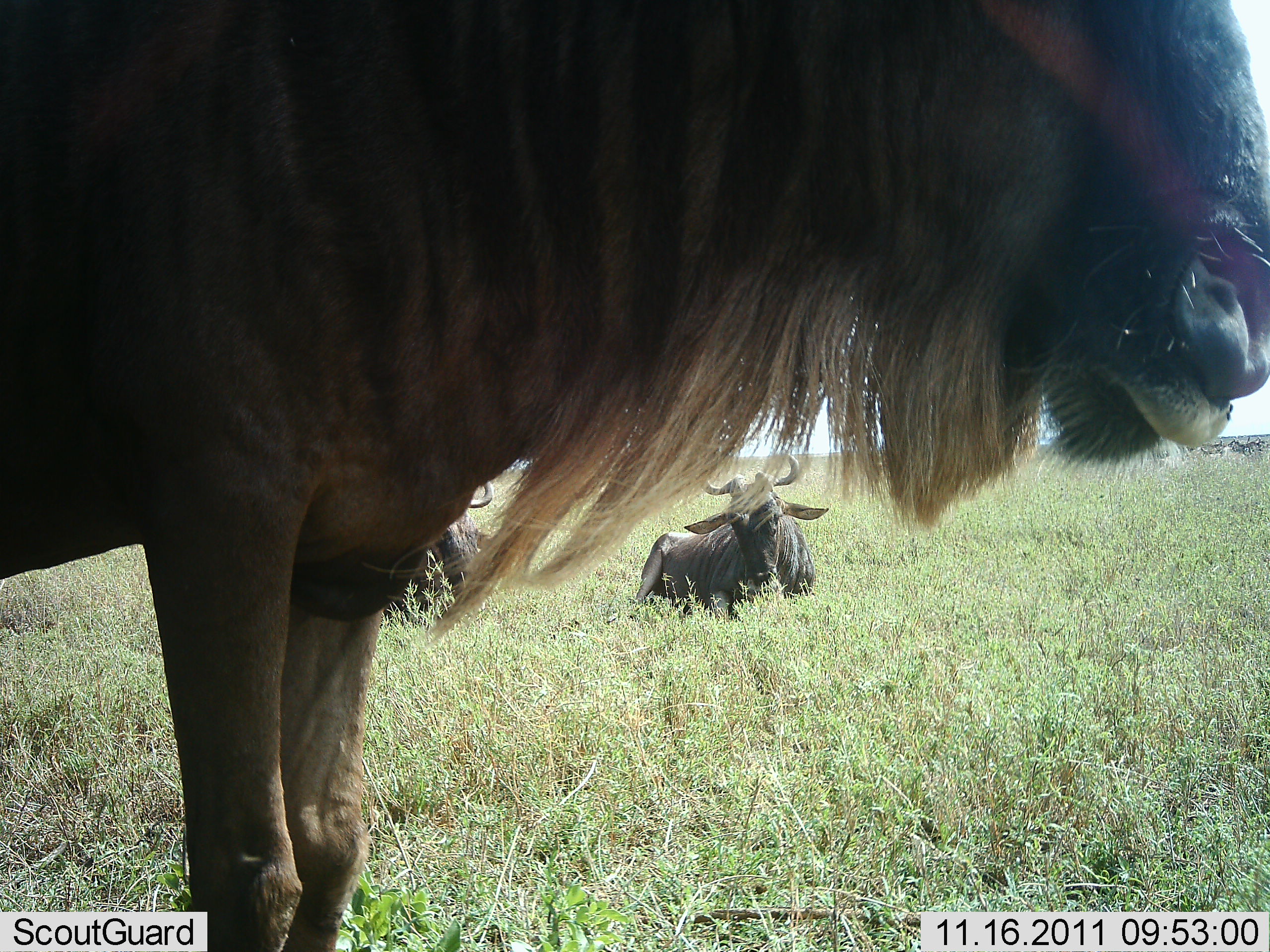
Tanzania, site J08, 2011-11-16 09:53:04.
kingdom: Animalia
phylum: Chordata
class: Mammalia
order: Artiodactyla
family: Bovidae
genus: Connochaetes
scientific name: Connochaetes taurinus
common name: blue wildebeest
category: wildebeest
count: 3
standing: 83%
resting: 83%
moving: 0%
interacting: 0%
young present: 0%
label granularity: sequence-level